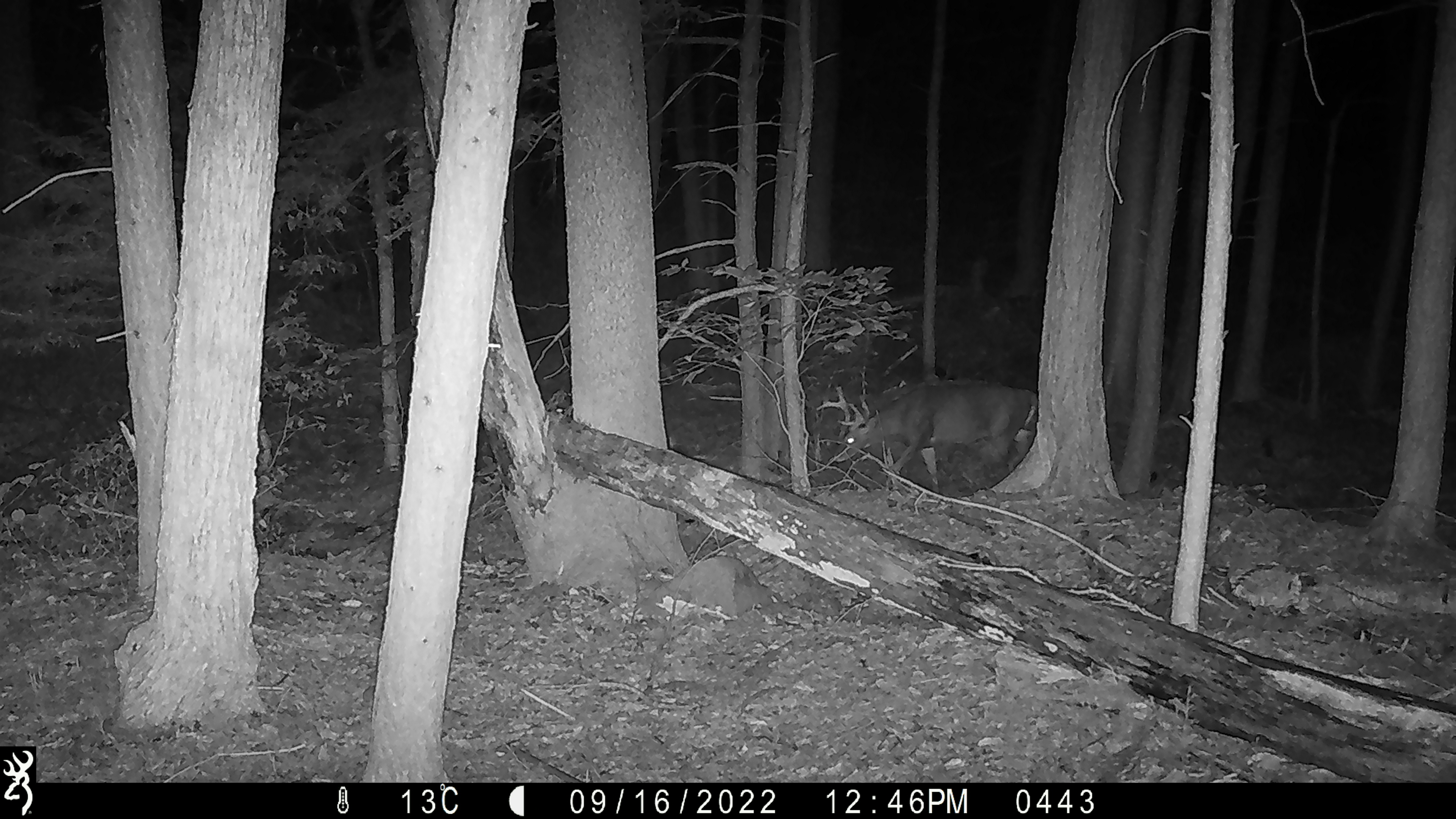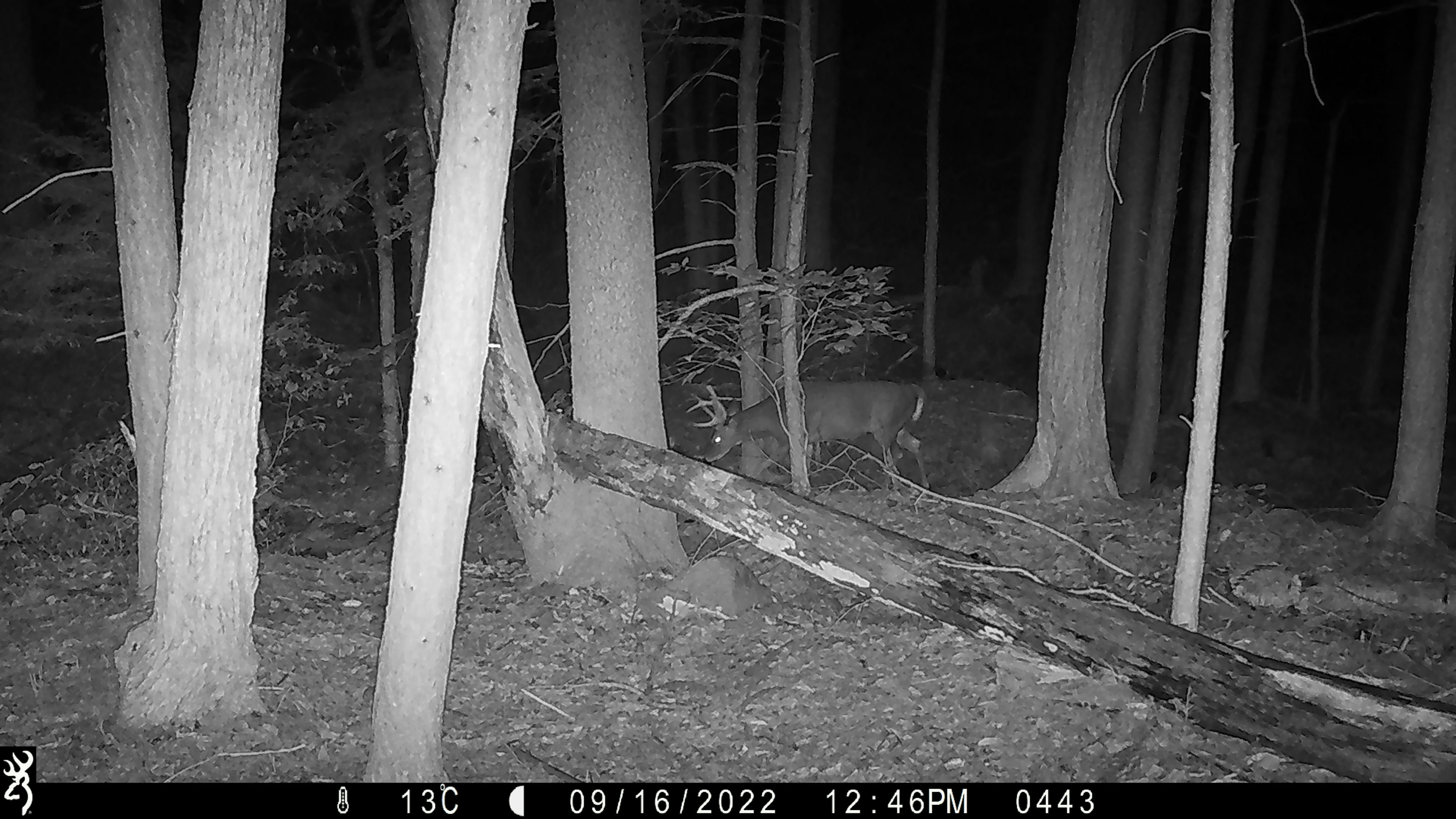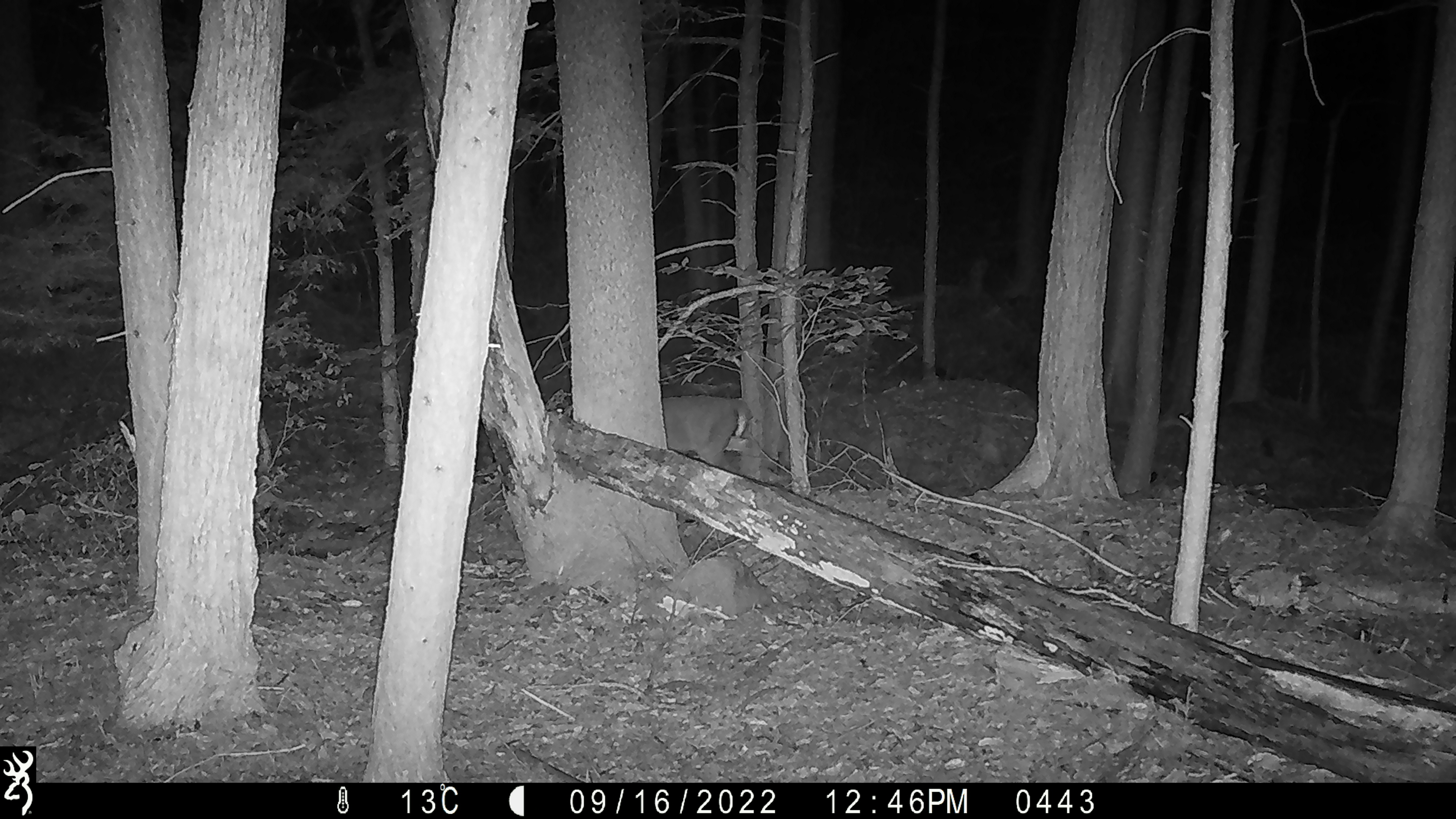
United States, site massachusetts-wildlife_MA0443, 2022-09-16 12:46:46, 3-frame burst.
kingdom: Animalia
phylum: Chordata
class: Mammalia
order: Artiodactyla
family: Cervidae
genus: Odocoileus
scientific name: Odocoileus virginianus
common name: white-tailed deer